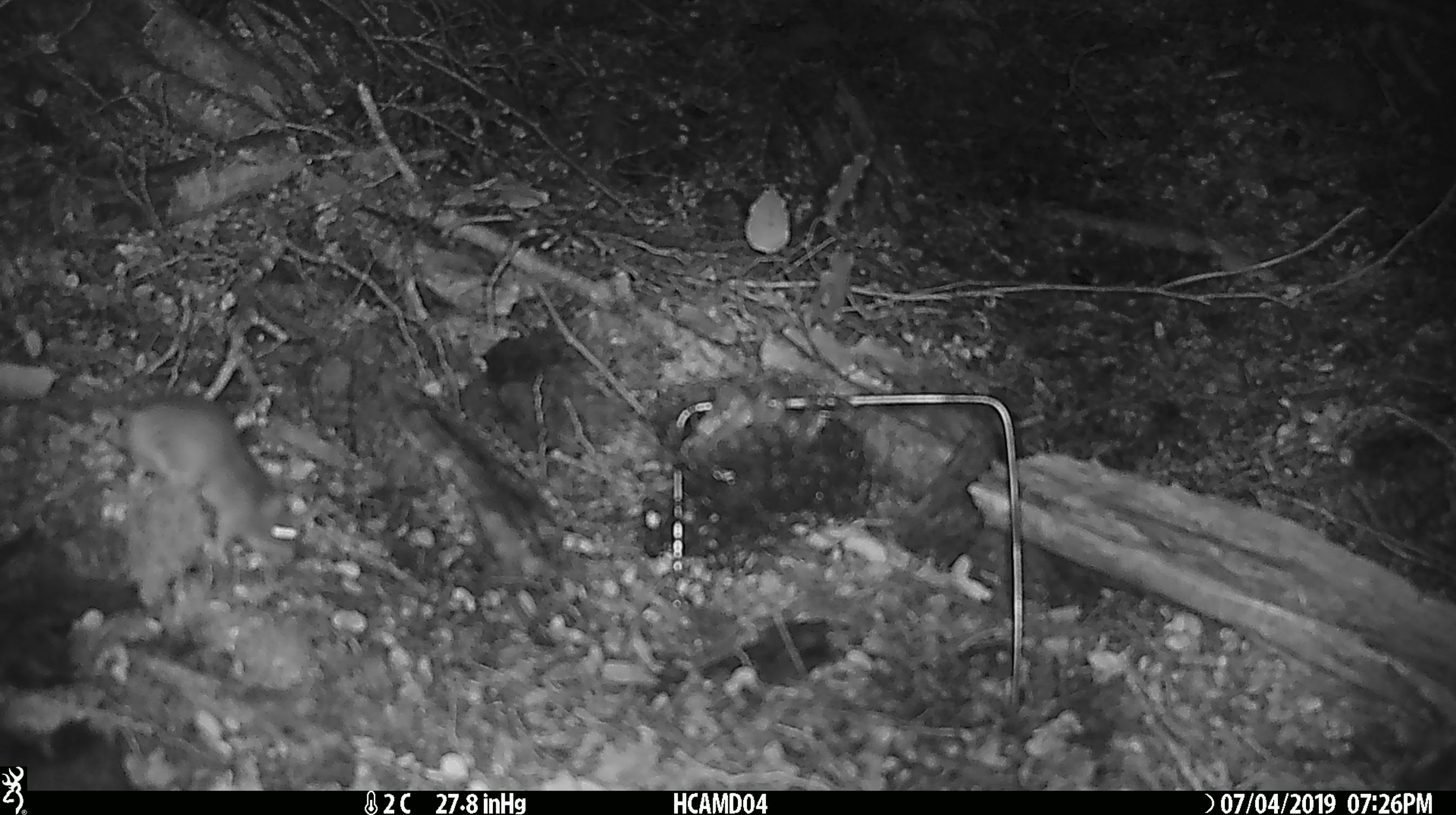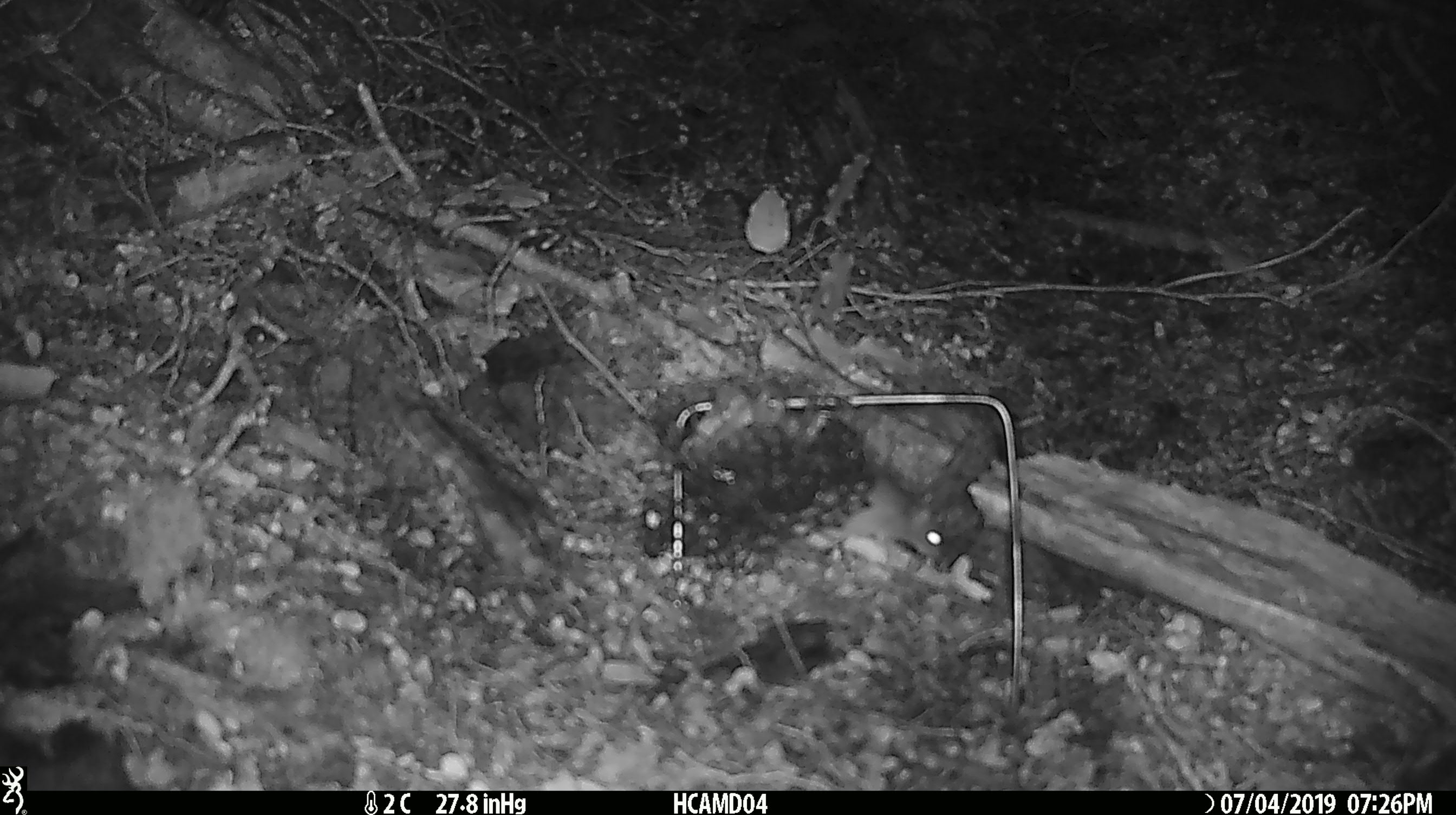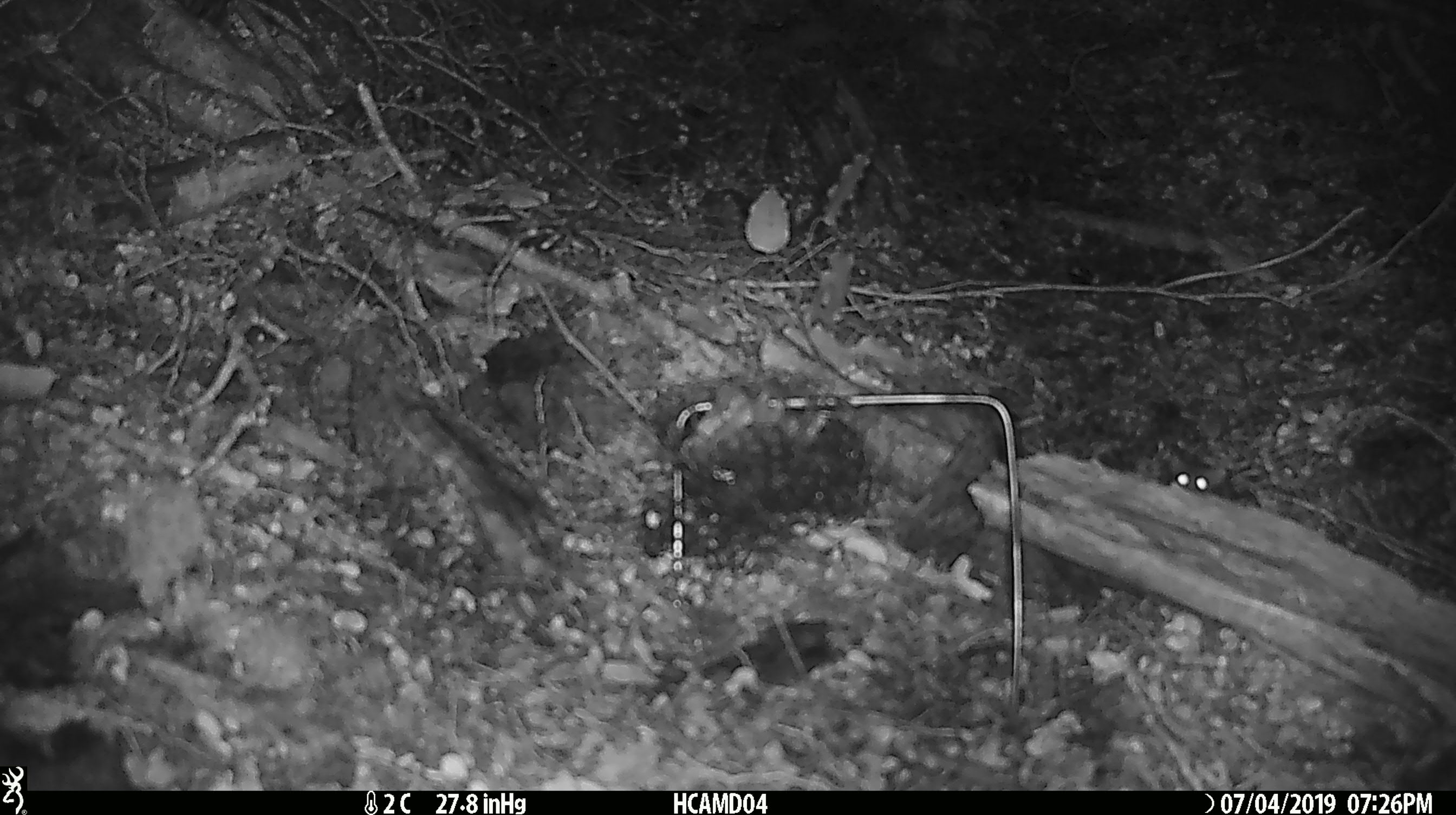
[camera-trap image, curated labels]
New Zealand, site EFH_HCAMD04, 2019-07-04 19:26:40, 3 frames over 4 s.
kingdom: Animalia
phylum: Chordata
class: Mammalia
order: Rodentia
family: Muridae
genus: Mus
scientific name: Mus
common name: mouse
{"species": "mouse (Mus)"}